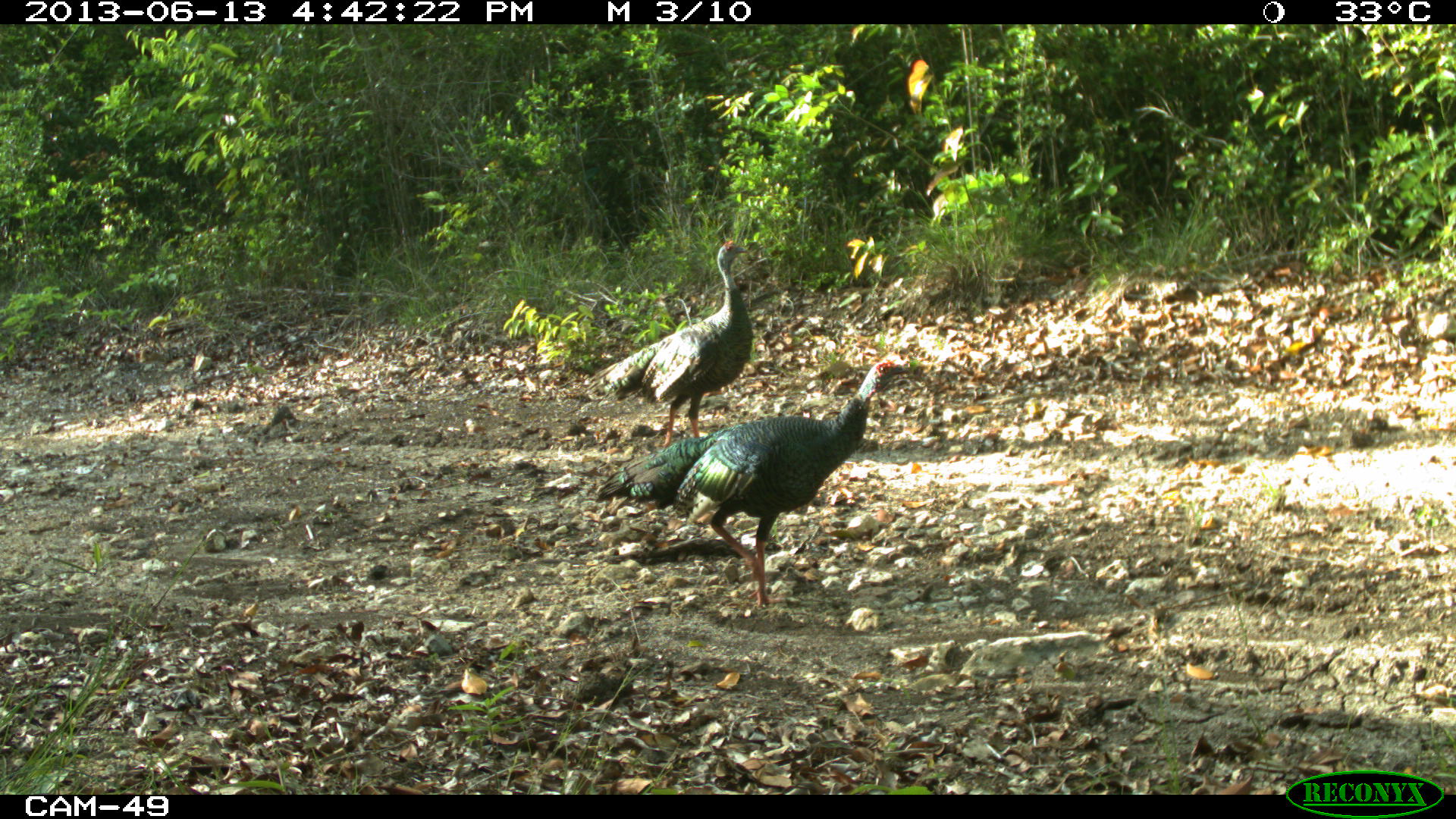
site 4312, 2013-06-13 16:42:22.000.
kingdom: Animalia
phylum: Chordata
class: Aves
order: Galliformes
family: Phasianidae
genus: Meleagris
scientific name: Meleagris ocellata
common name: ocellated turkey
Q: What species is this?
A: Meleagris ocellata (ocellated turkey).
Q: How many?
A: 2.